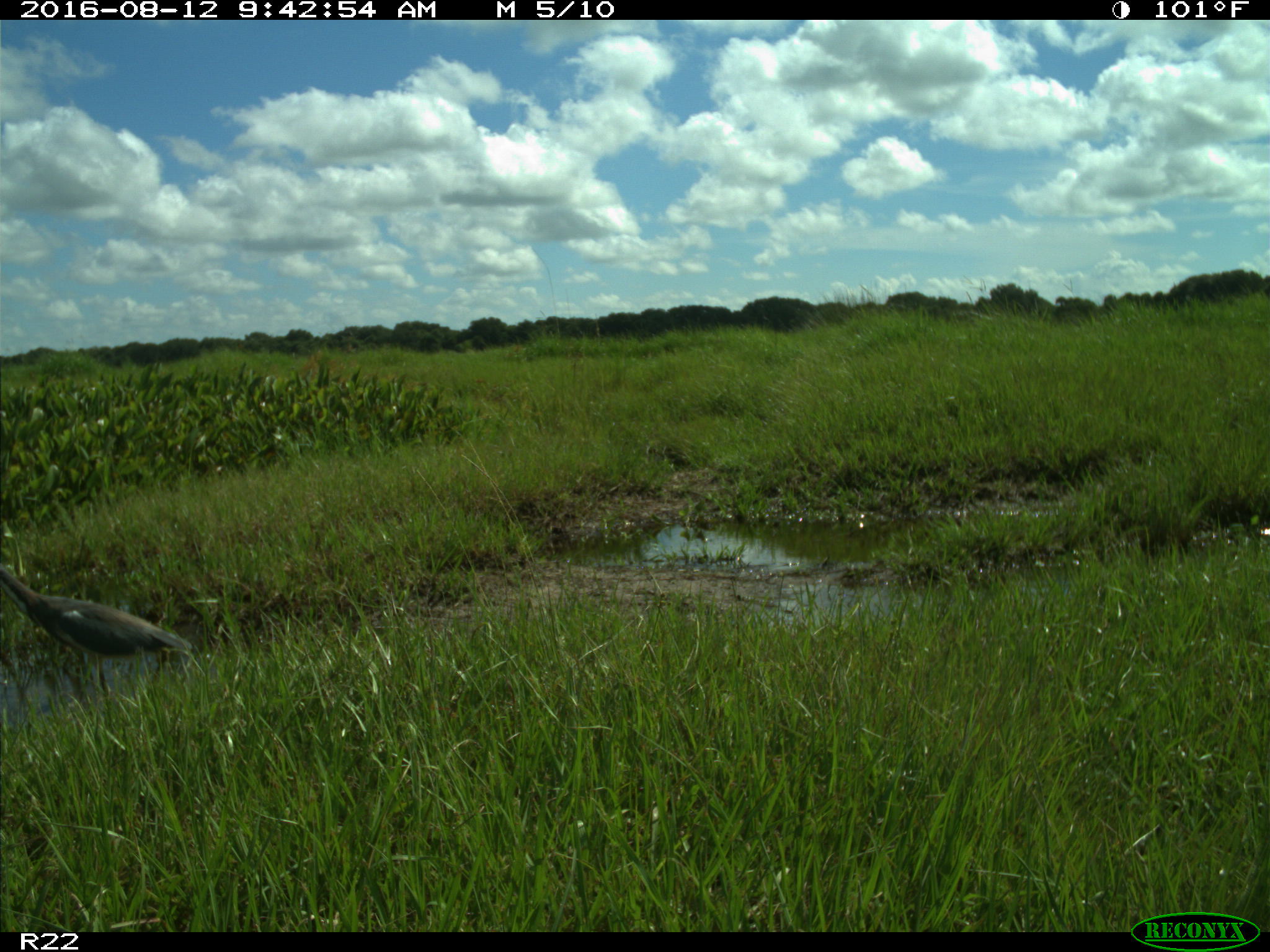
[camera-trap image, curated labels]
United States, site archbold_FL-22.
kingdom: Animalia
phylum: Chordata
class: Aves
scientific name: Aves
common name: birds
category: unidentified bird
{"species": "unidentified bird (birds) (Aves)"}